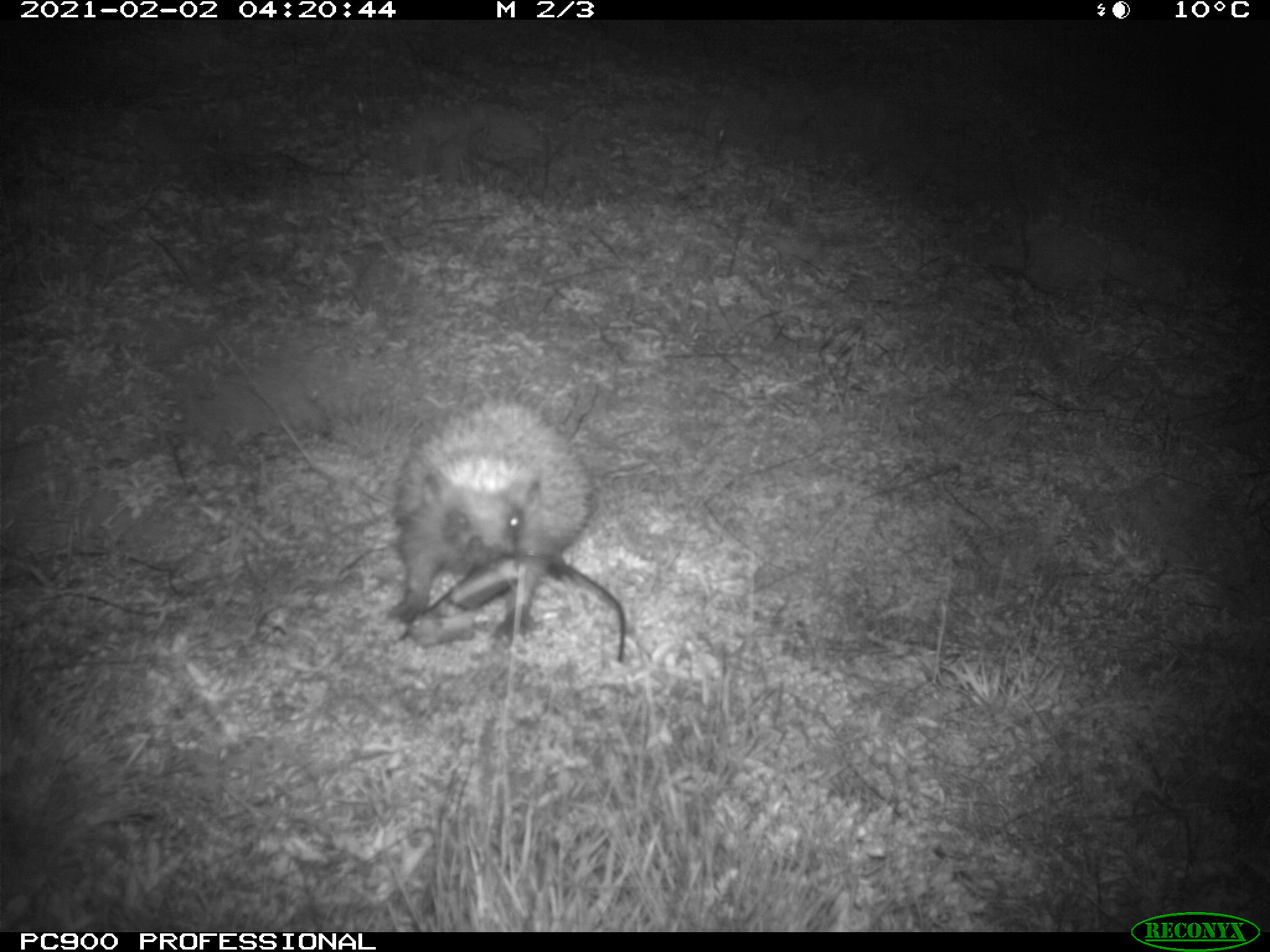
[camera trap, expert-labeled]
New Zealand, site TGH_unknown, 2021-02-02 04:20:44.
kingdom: Animalia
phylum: Chordata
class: Mammalia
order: Eulipotyphla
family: Erinaceidae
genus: Erinaceus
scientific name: Erinaceus europaeus europaeus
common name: european hedgehog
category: hedgehog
Hedgehog (european hedgehog) (Erinaceus europaeus europaeus).